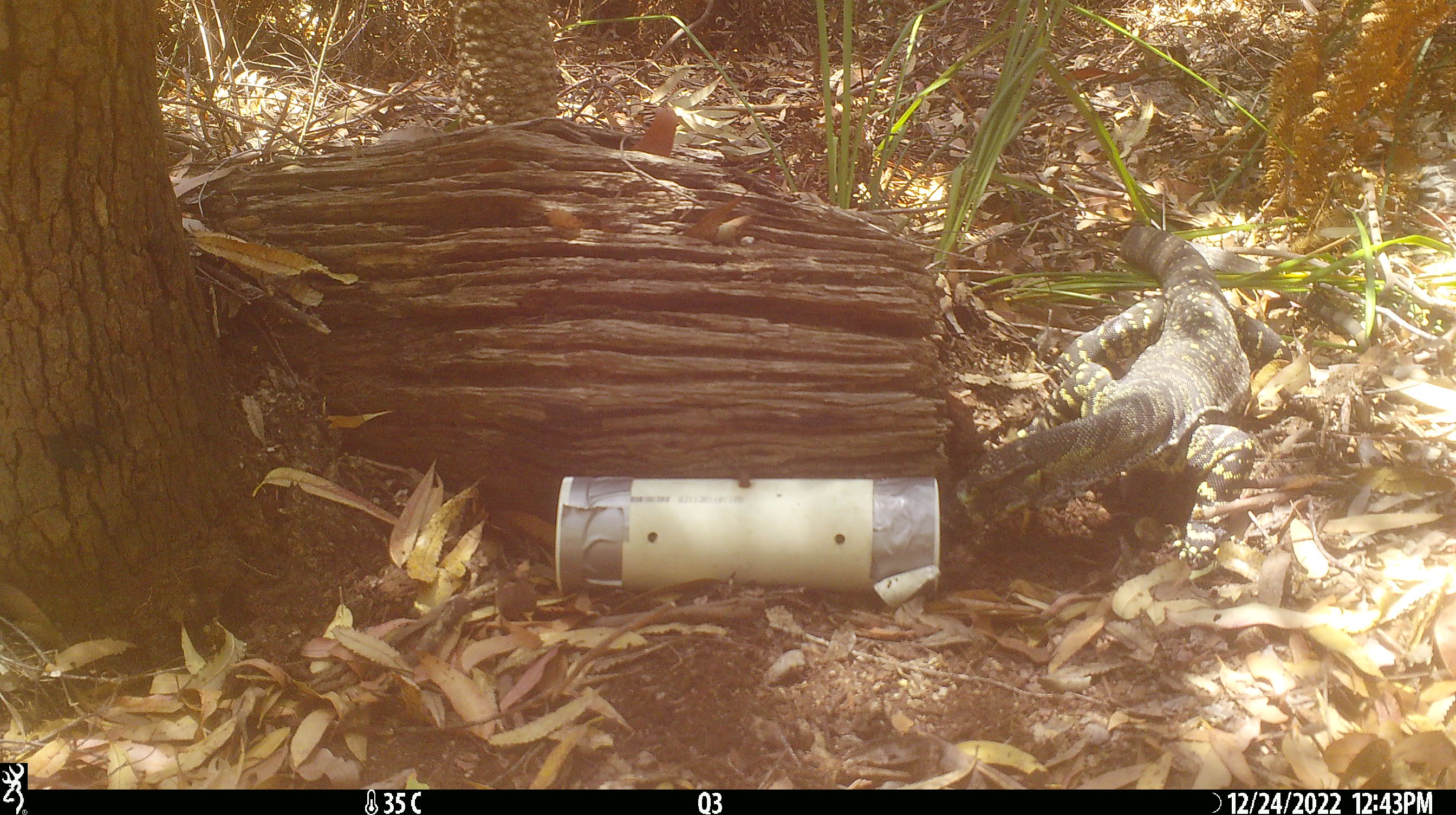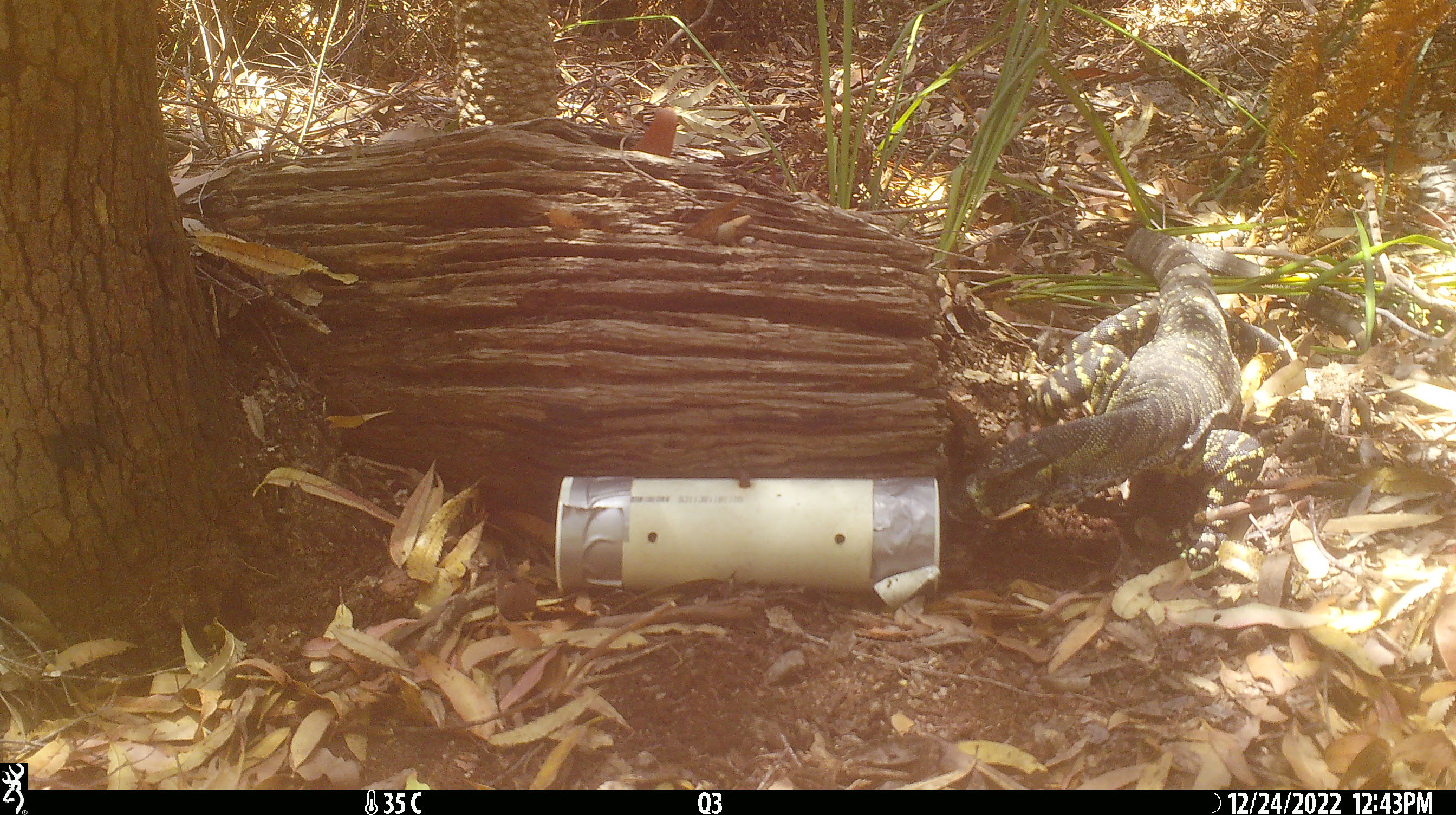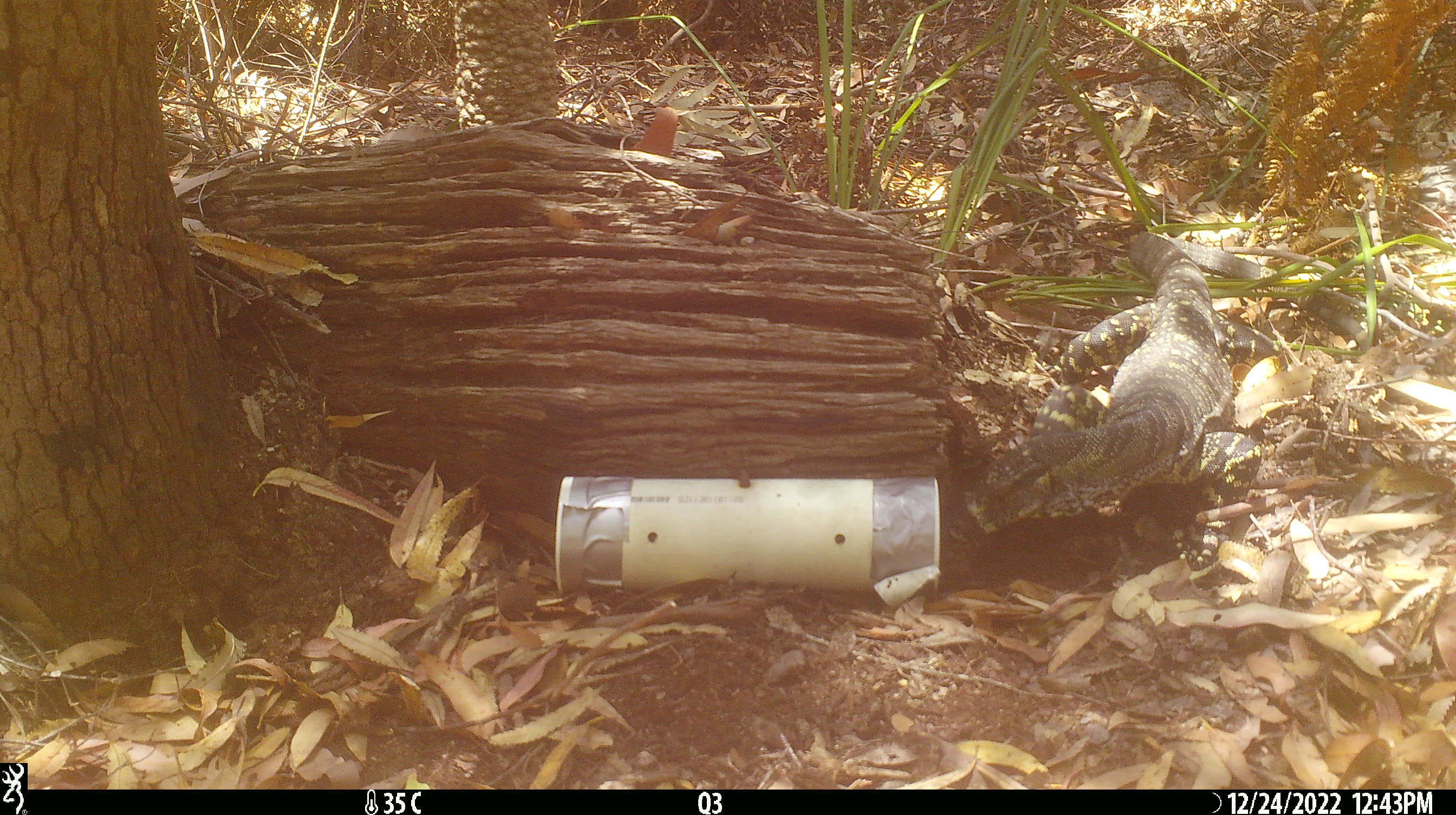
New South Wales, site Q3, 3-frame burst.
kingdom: Animalia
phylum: Chordata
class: Reptilia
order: Squamata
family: Varanidae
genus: Varanus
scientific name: Varanus varius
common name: lace monitor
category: goanna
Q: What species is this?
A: Goanna (lace monitor) (Varanus varius).